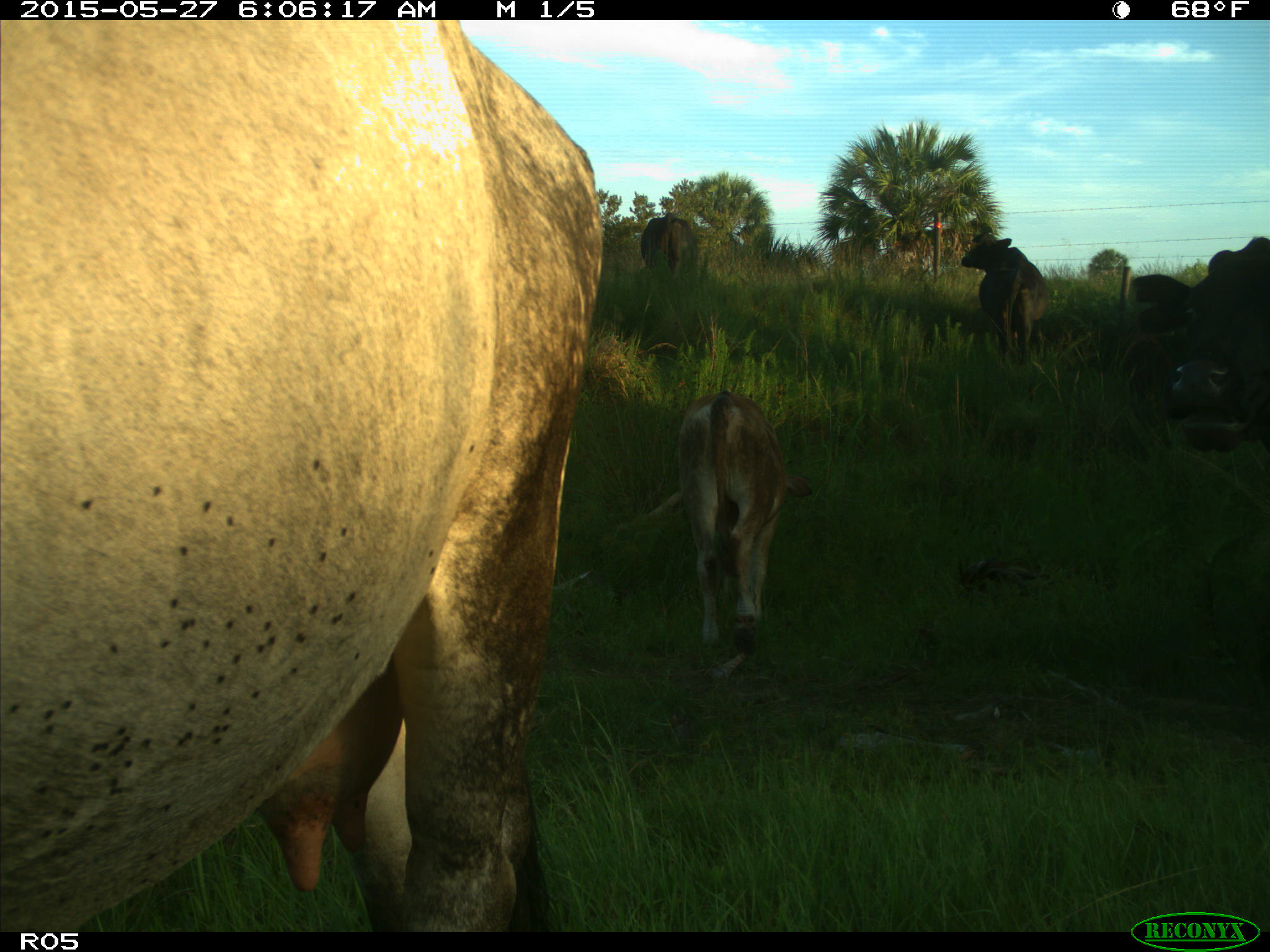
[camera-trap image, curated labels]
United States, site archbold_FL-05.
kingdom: Animalia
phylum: Chordata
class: Mammalia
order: Artiodactyla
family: Bovidae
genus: Bos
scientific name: Bos taurus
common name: domestic cow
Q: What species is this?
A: Bos taurus (domestic cow).